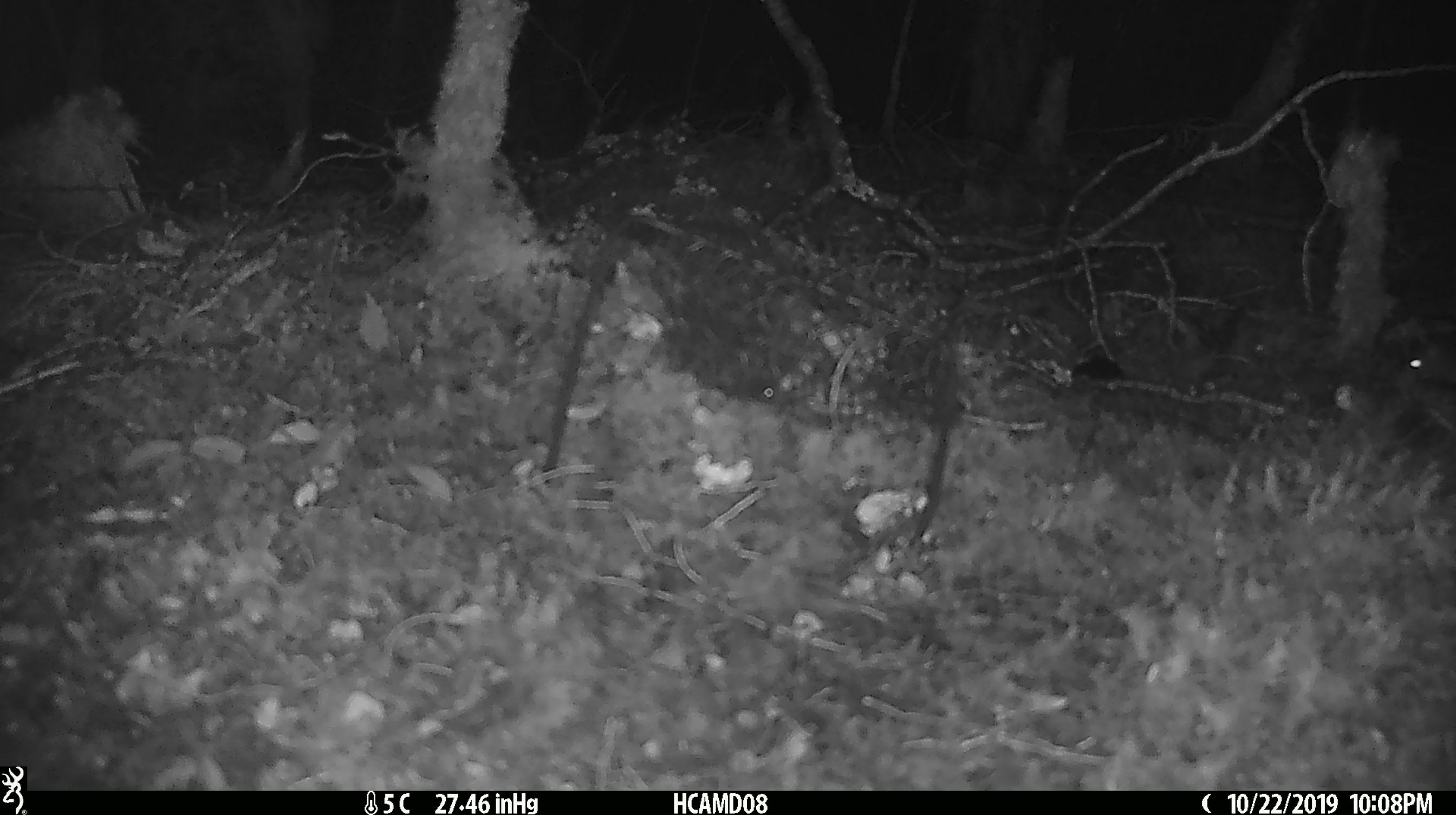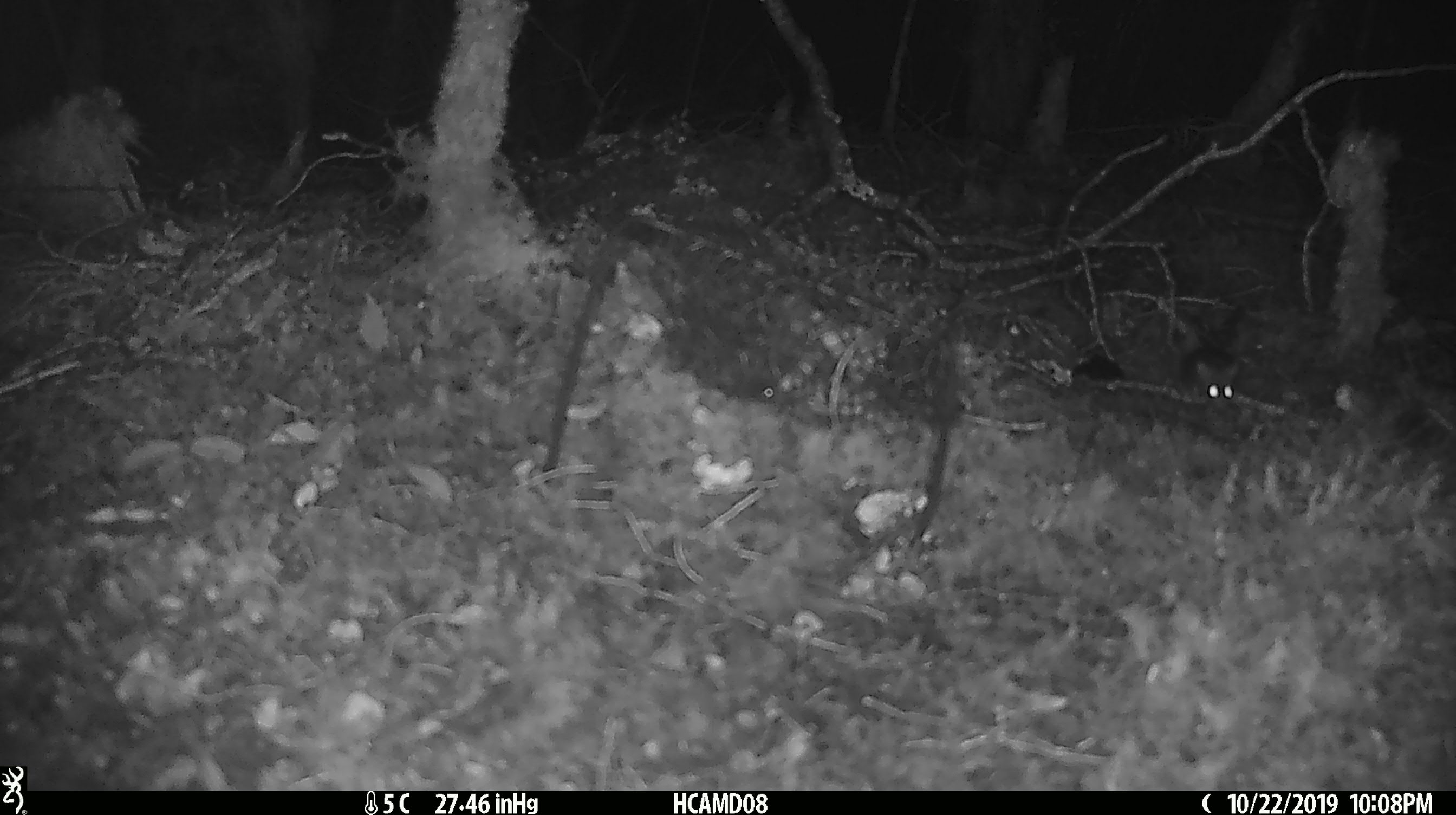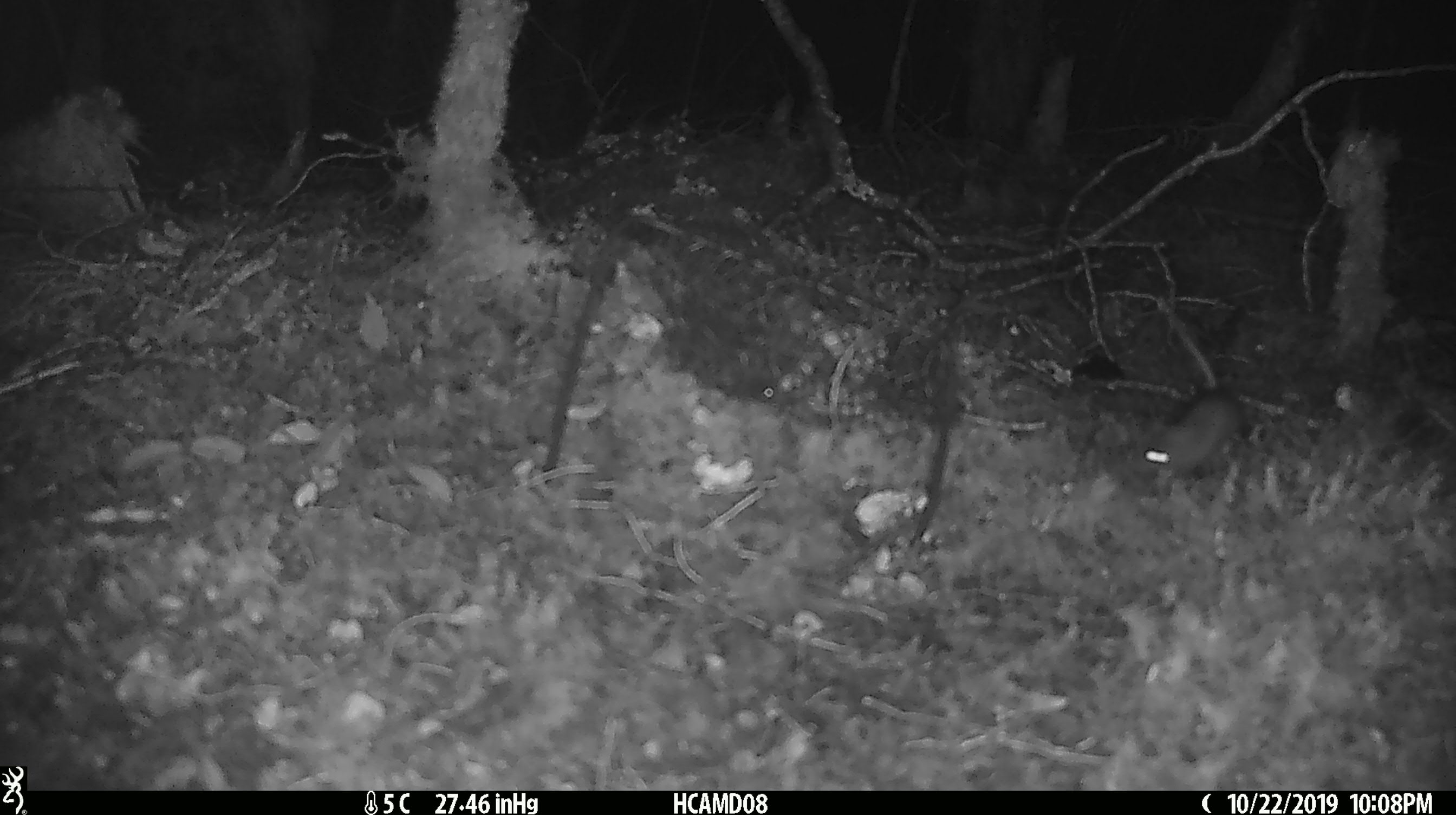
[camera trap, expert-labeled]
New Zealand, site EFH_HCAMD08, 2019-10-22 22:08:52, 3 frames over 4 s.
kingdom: Animalia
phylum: Chordata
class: Mammalia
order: Rodentia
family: Muridae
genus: Mus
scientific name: Mus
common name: mouse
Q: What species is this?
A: Mouse (Mus).